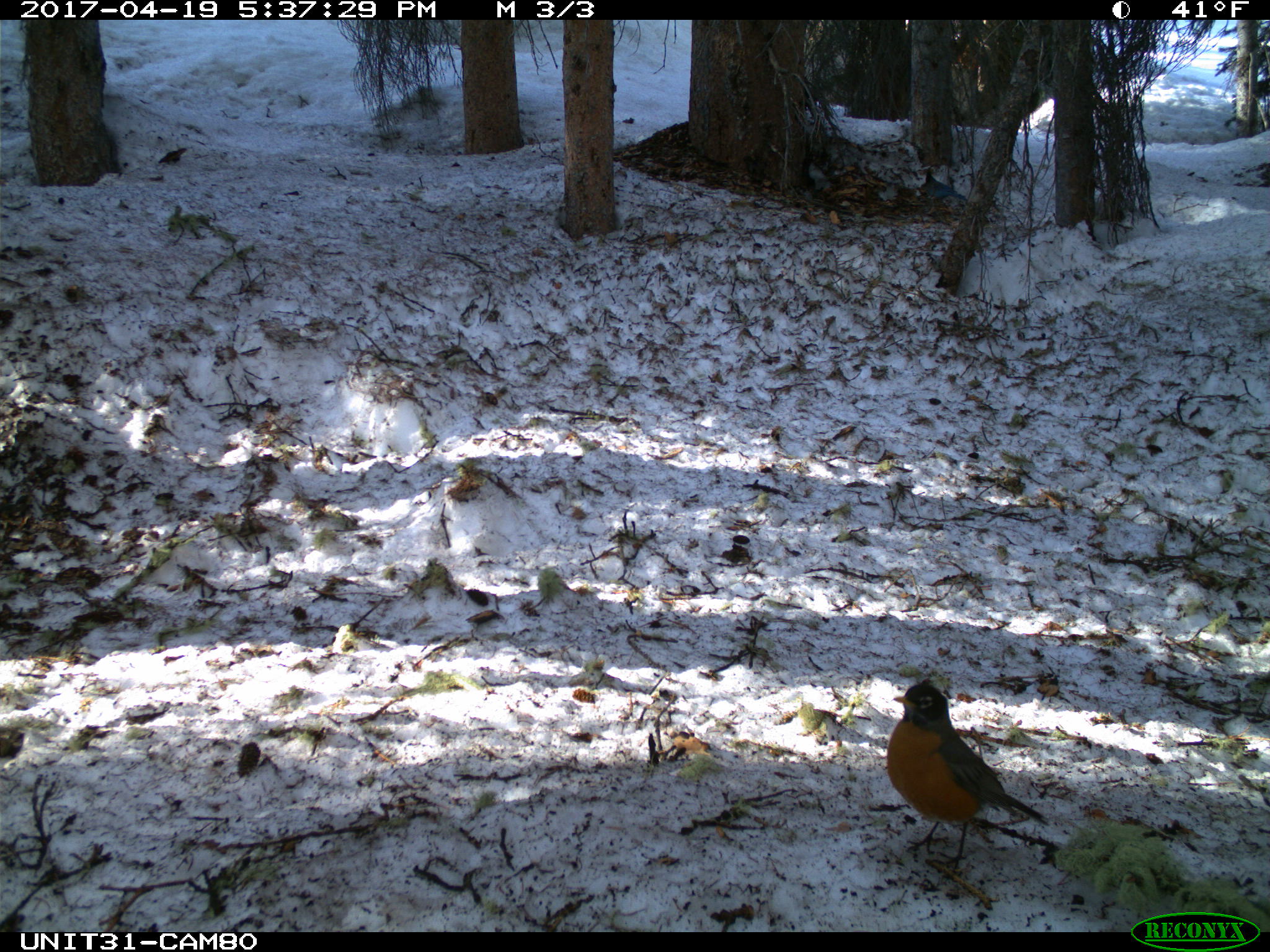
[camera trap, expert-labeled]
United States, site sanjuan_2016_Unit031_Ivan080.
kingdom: Animalia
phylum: Chordata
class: Aves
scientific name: Aves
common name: birds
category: unidentified bird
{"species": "unidentified bird (birds) (Aves)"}